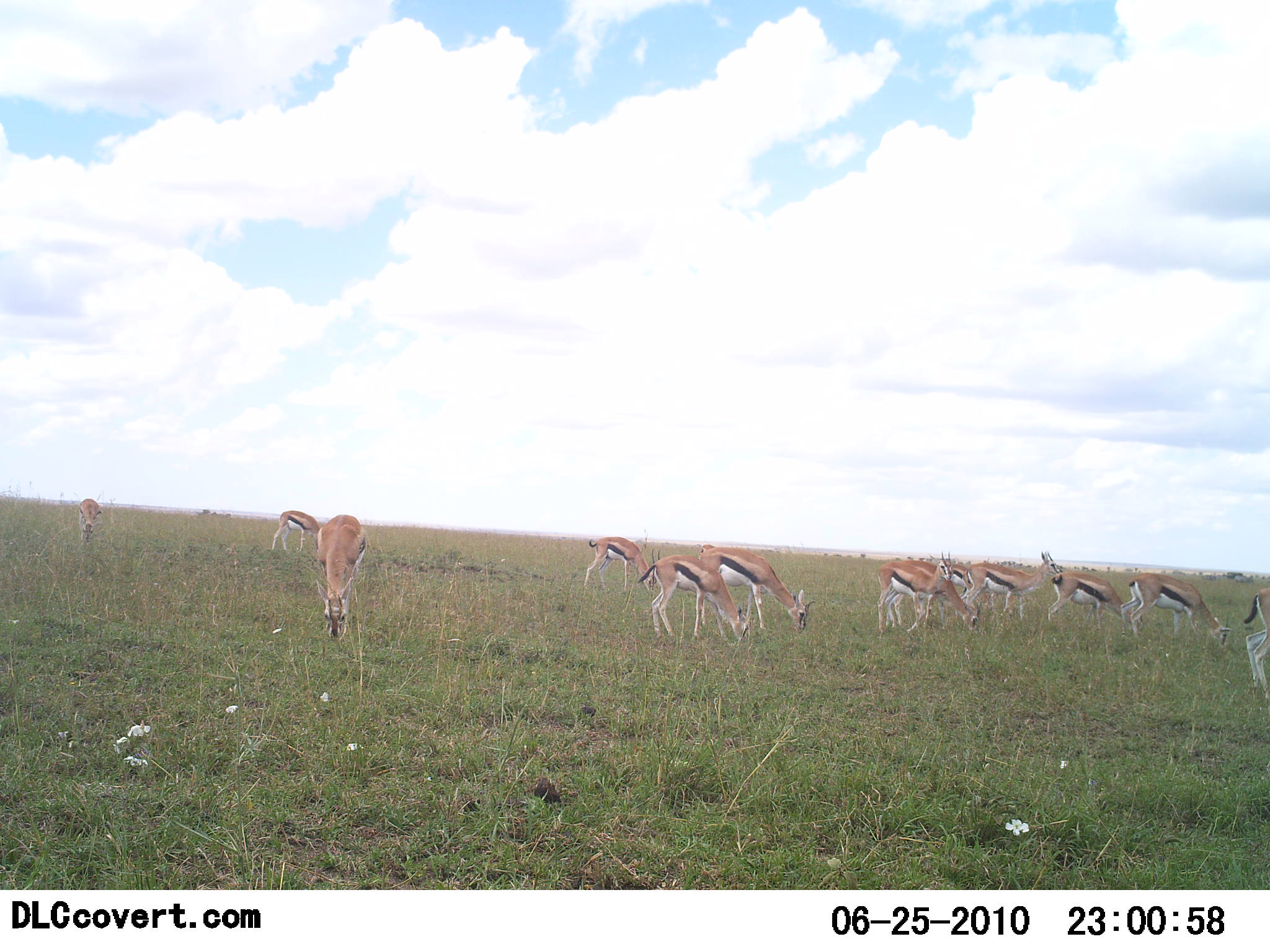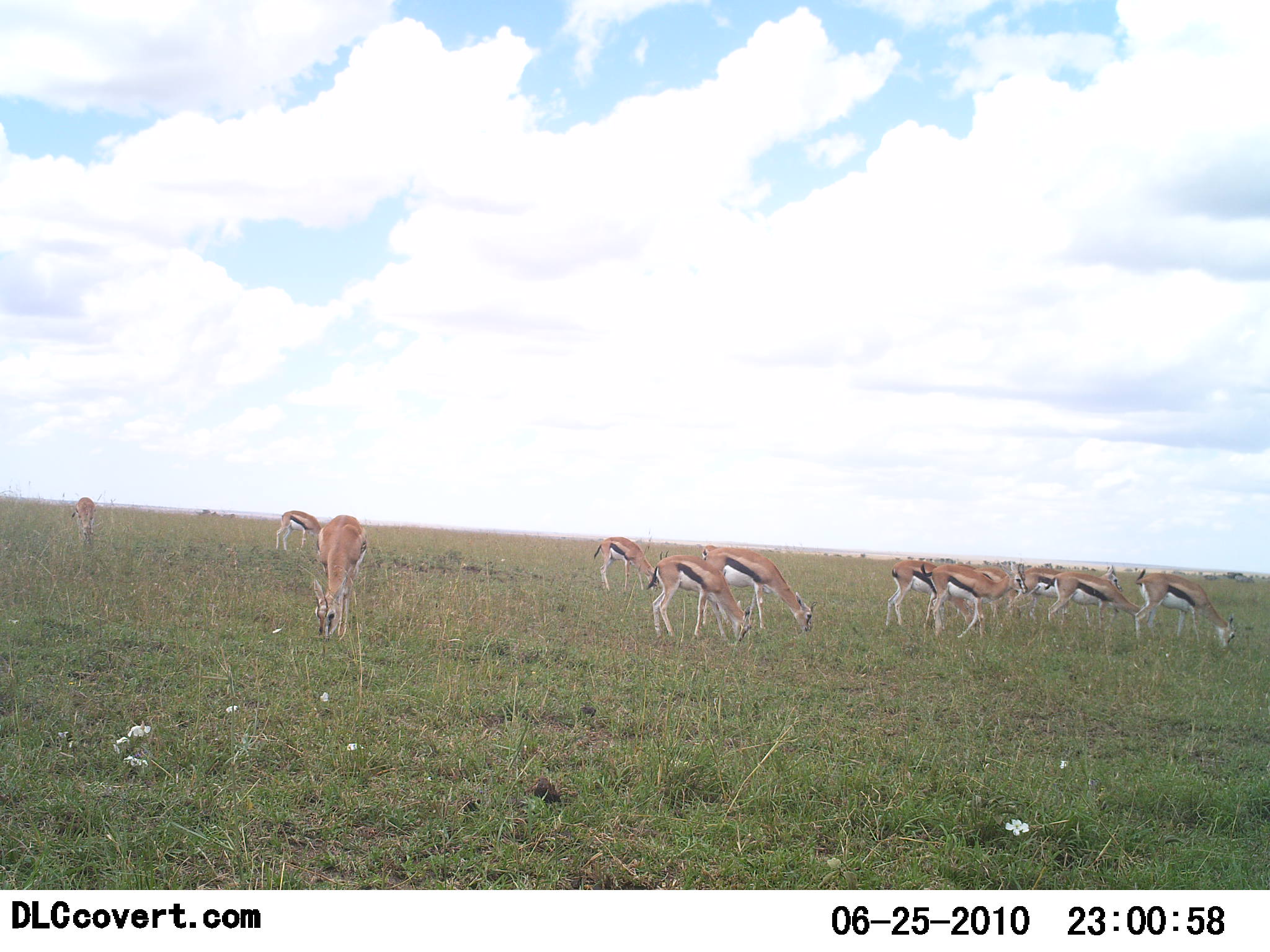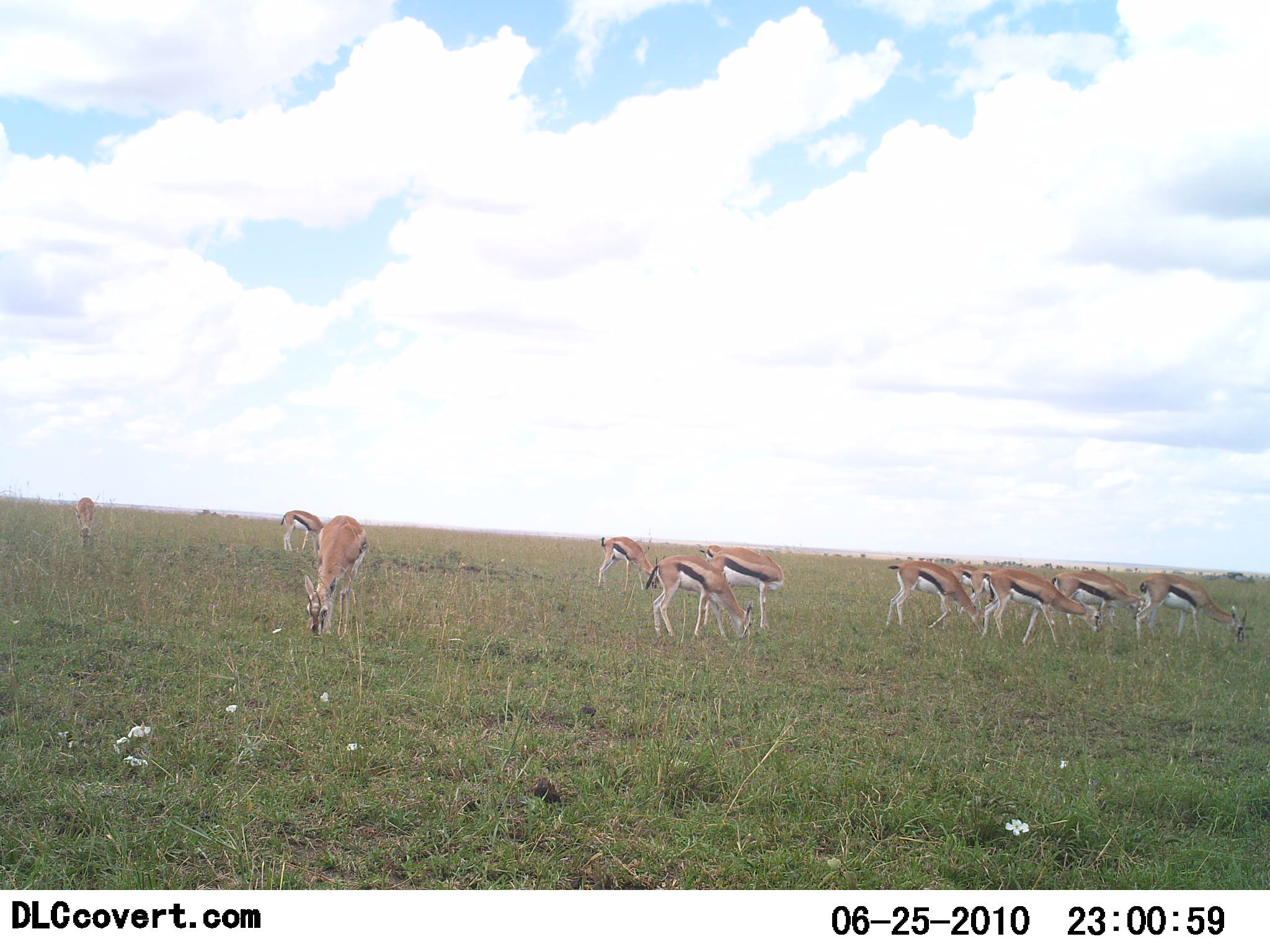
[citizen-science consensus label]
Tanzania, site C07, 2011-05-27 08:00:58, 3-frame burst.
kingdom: Animalia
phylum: Chordata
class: Mammalia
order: Artiodactyla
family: Bovidae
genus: Eudorcas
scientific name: Eudorcas thomsonii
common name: thomson's gazelle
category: gazellethomsons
Gazellethomsons (thomson's gazelle) (Eudorcas thomsonii), count 11-50. Behavior (volunteer vote fractions): standing 31%, resting 0%, moving 0%, interacting 0%. Young present (vote fraction): 8%. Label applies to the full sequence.